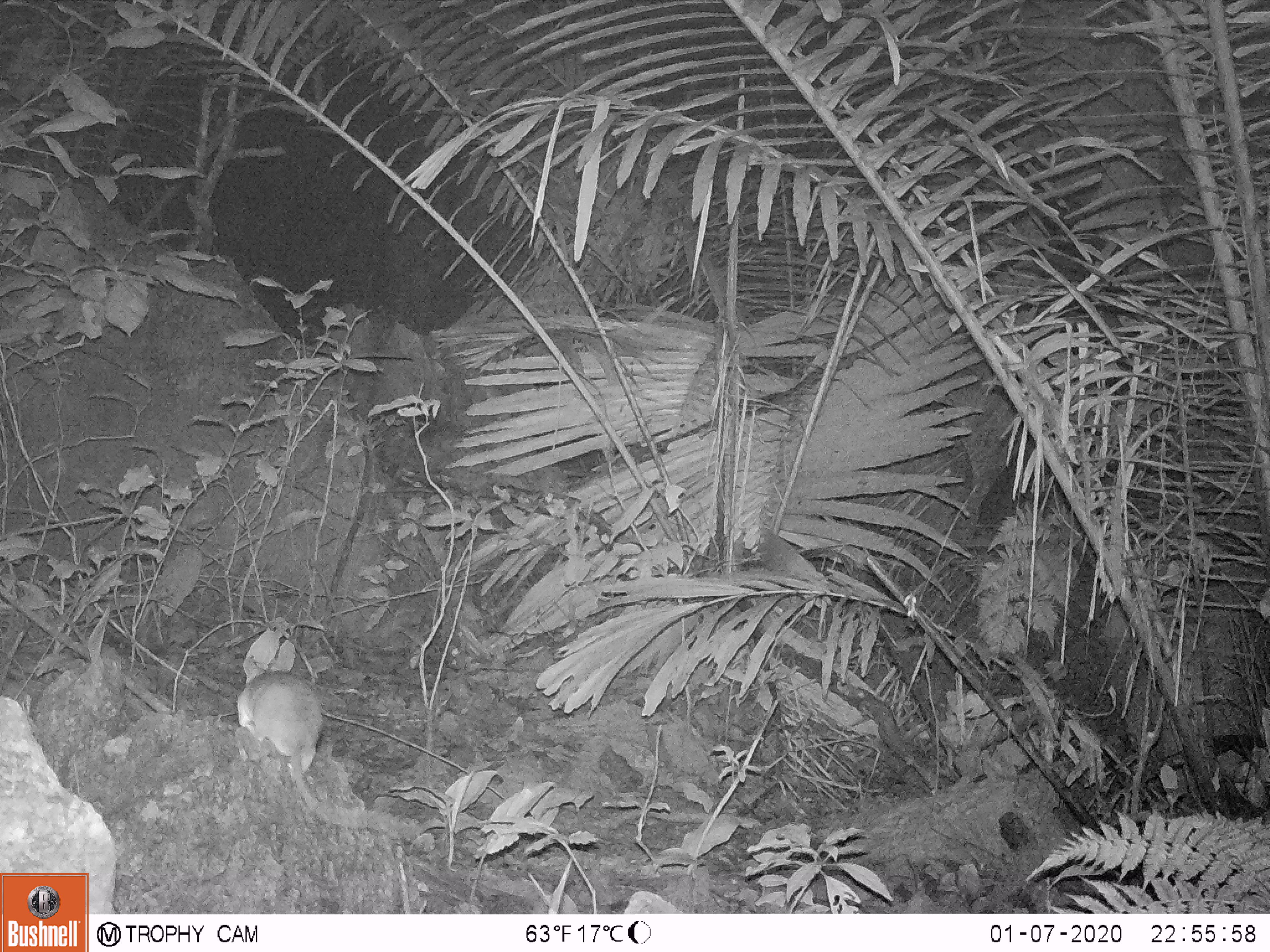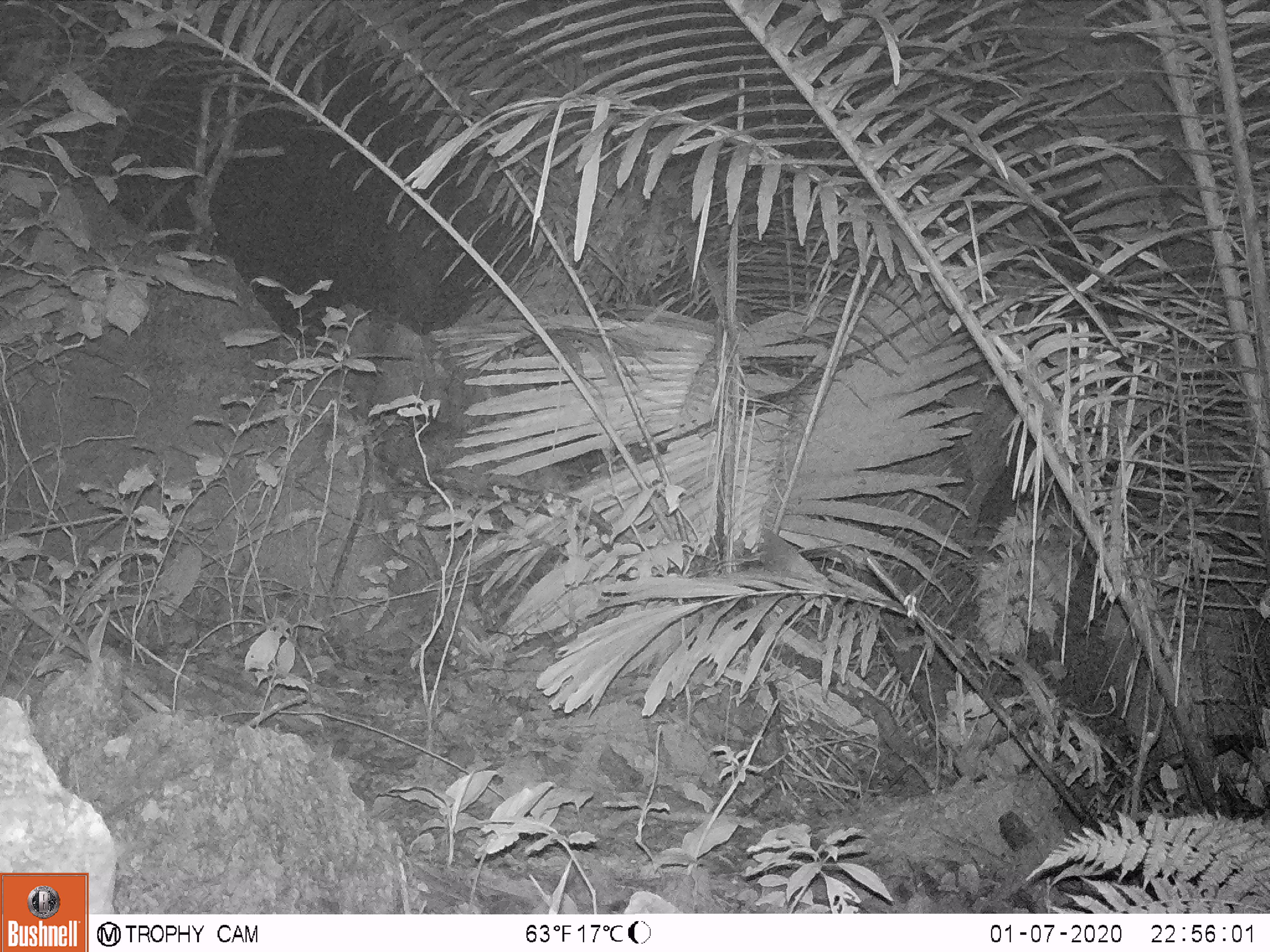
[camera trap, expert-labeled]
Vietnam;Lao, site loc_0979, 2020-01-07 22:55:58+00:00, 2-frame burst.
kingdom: Animalia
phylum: Chordata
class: Mammalia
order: Rodentia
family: Muridae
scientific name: Muridae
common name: old-world mice and rats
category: unidentified murid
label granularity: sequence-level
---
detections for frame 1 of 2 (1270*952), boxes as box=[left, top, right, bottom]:
unidentified murid: box=[236, 669, 421, 840]